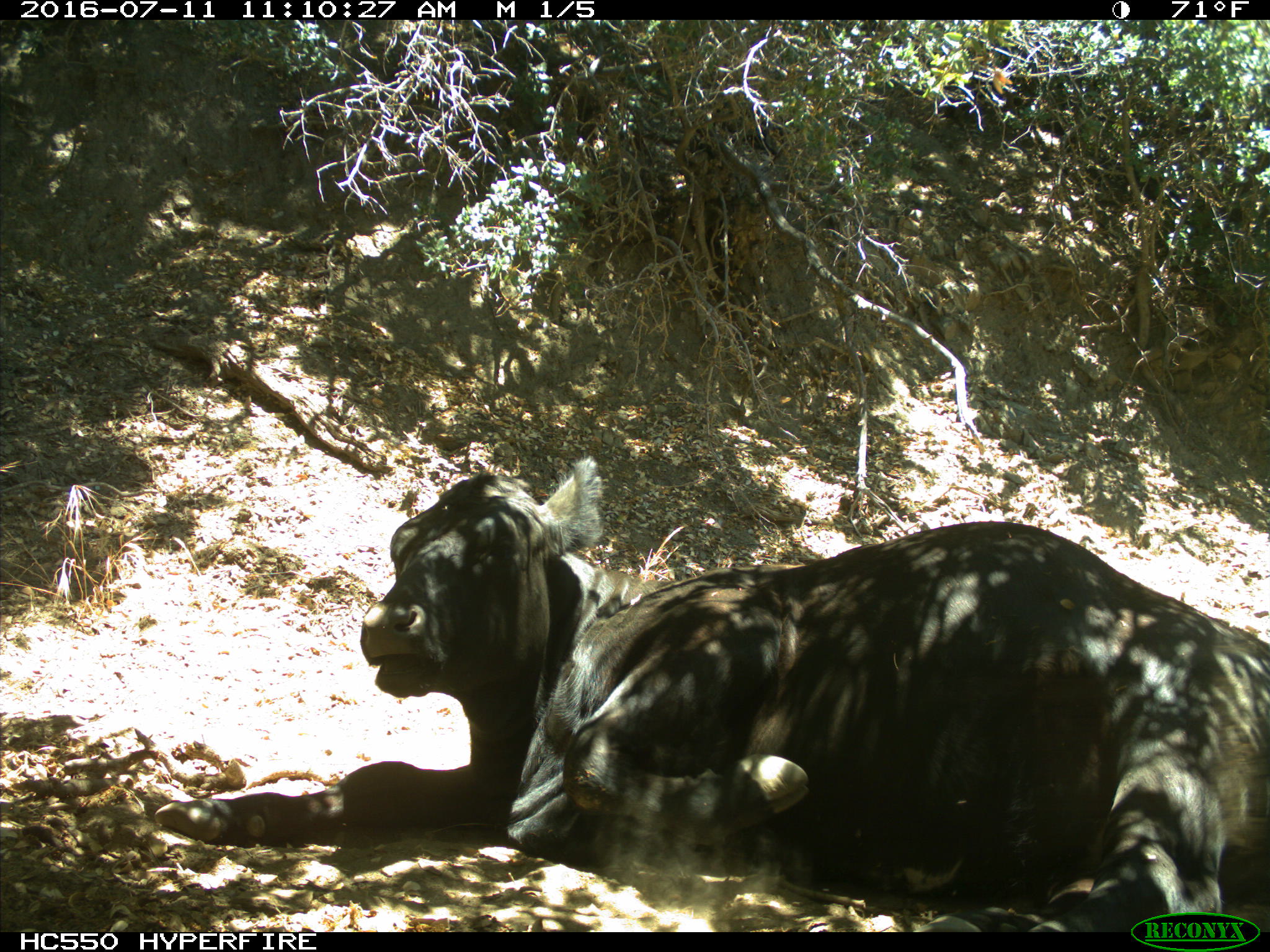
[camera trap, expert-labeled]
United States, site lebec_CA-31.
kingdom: Animalia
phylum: Chordata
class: Mammalia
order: Artiodactyla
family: Bovidae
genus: Bos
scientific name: Bos taurus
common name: domestic cow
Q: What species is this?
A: Bos taurus (domestic cow).